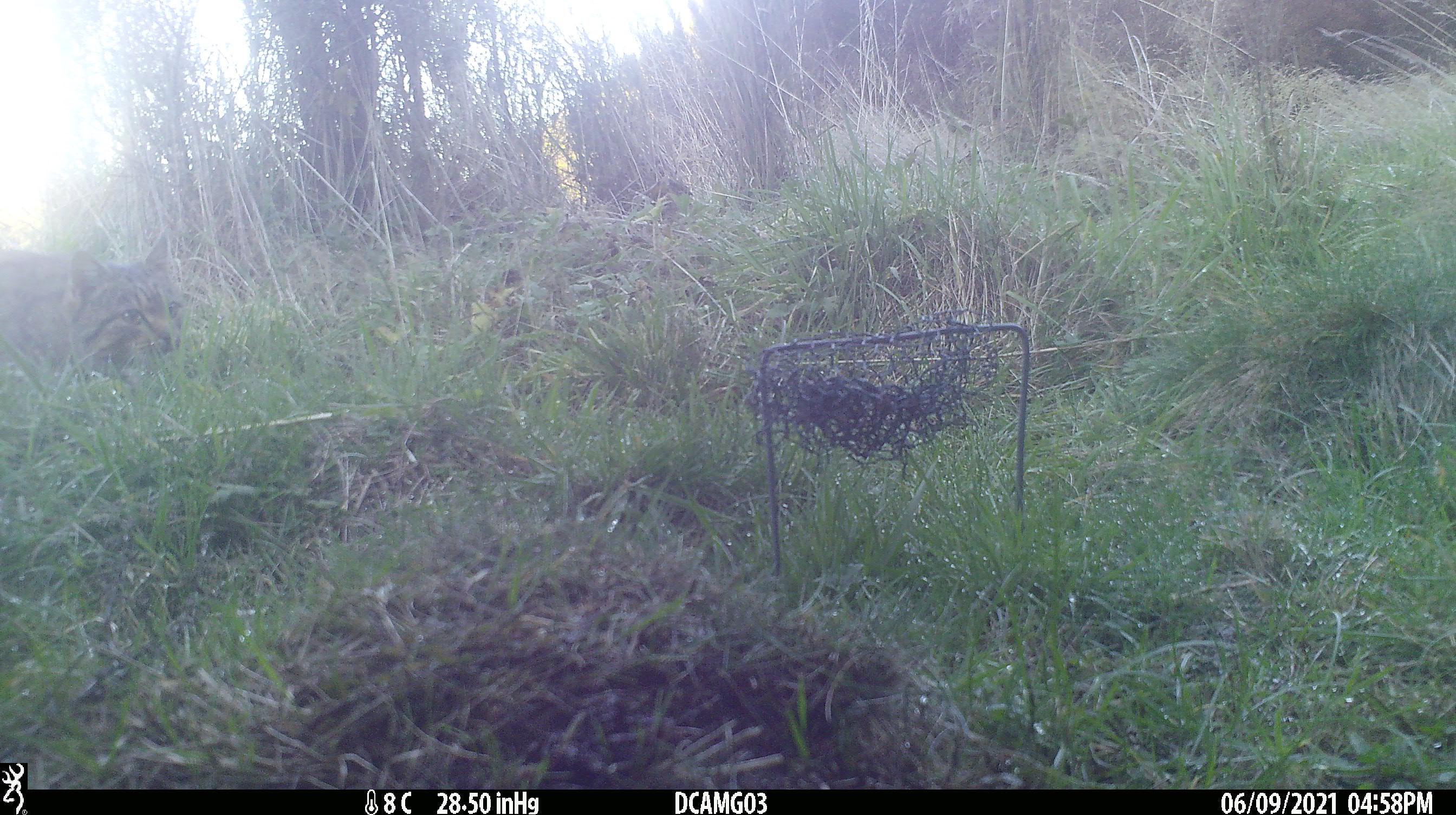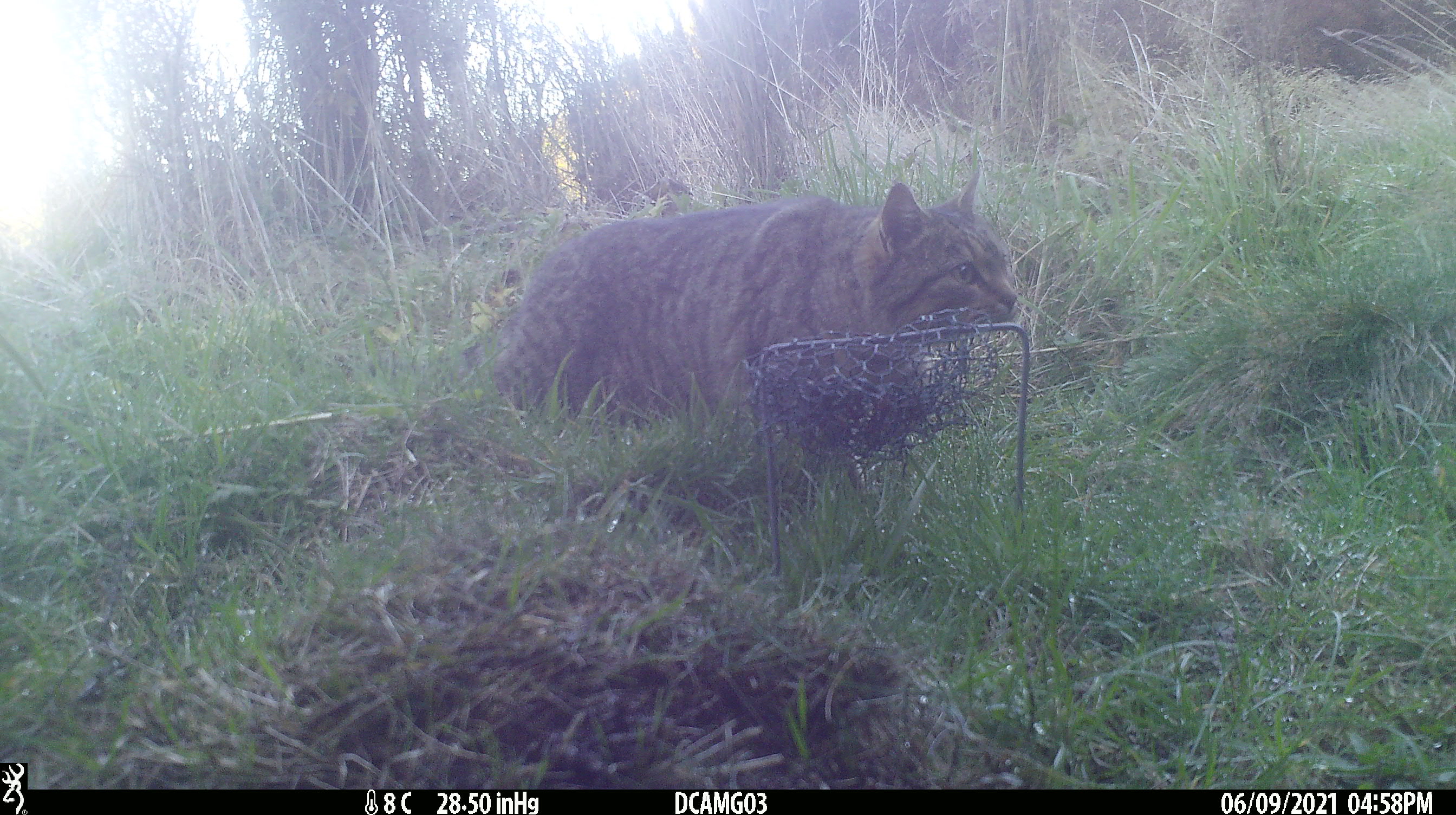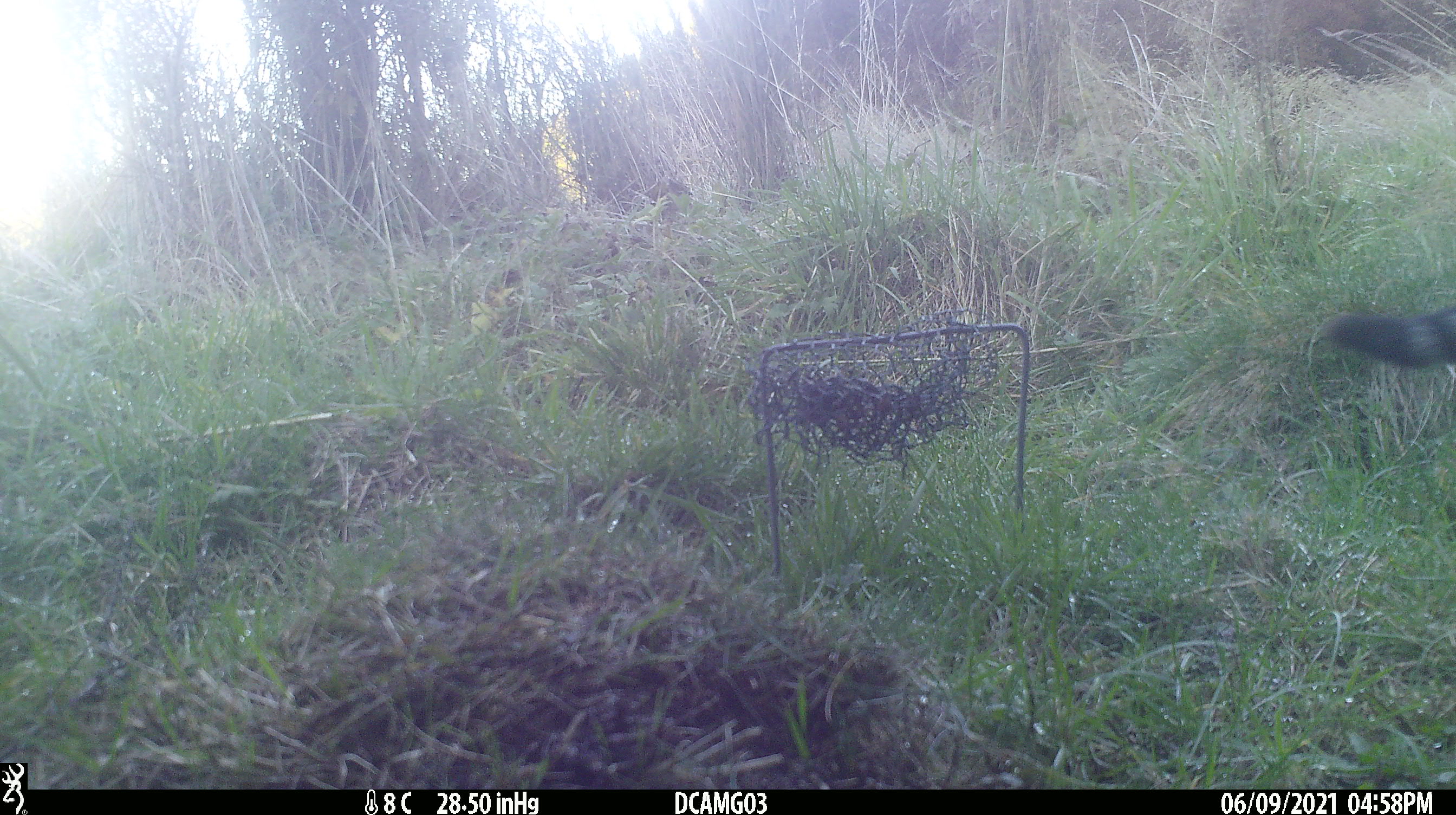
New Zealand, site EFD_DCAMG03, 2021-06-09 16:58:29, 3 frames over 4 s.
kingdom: Animalia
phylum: Chordata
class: Mammalia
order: Carnivora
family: Felidae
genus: Felis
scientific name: Felis catus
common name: domestic cat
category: cat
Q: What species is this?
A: Cat (domestic cat) (Felis catus).